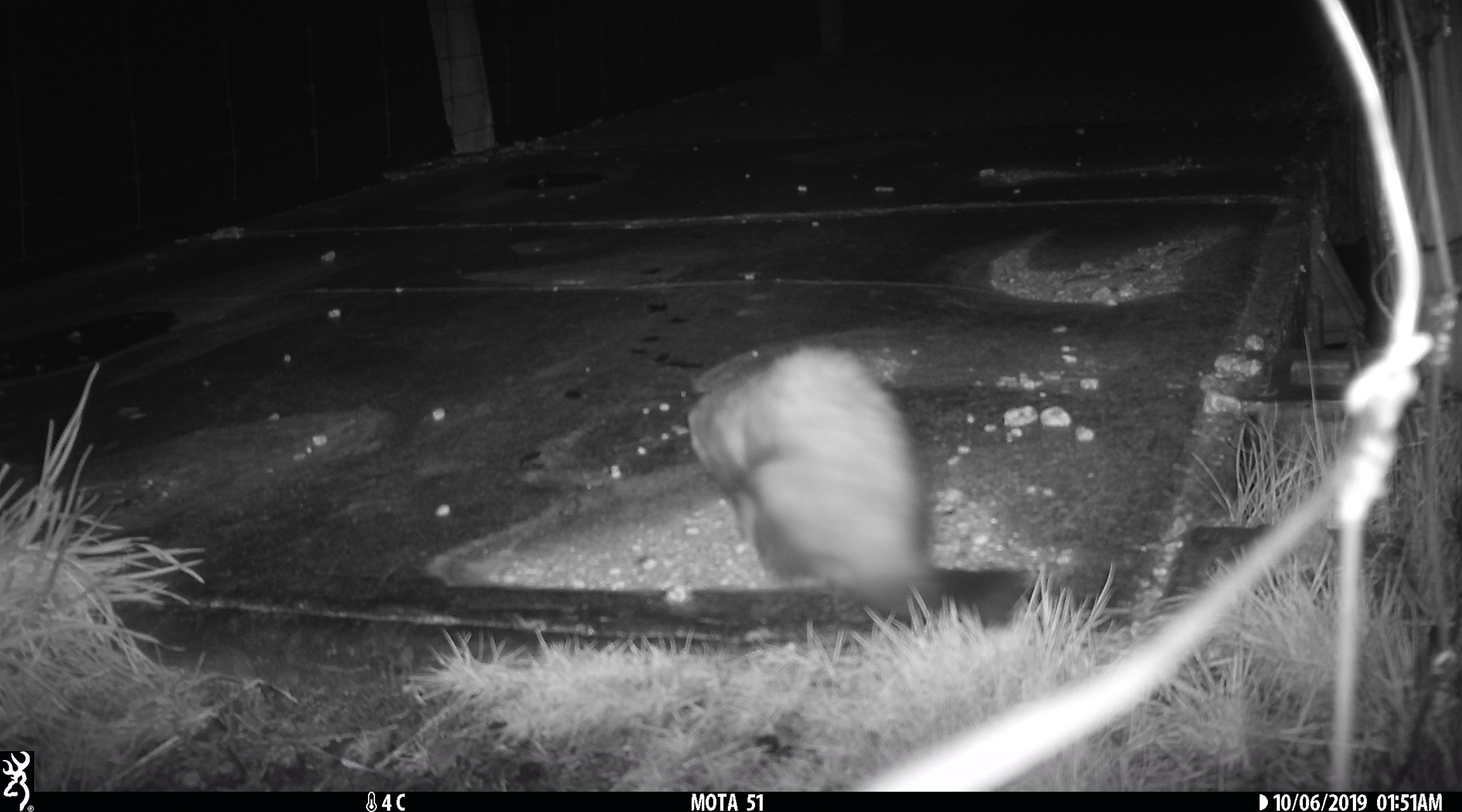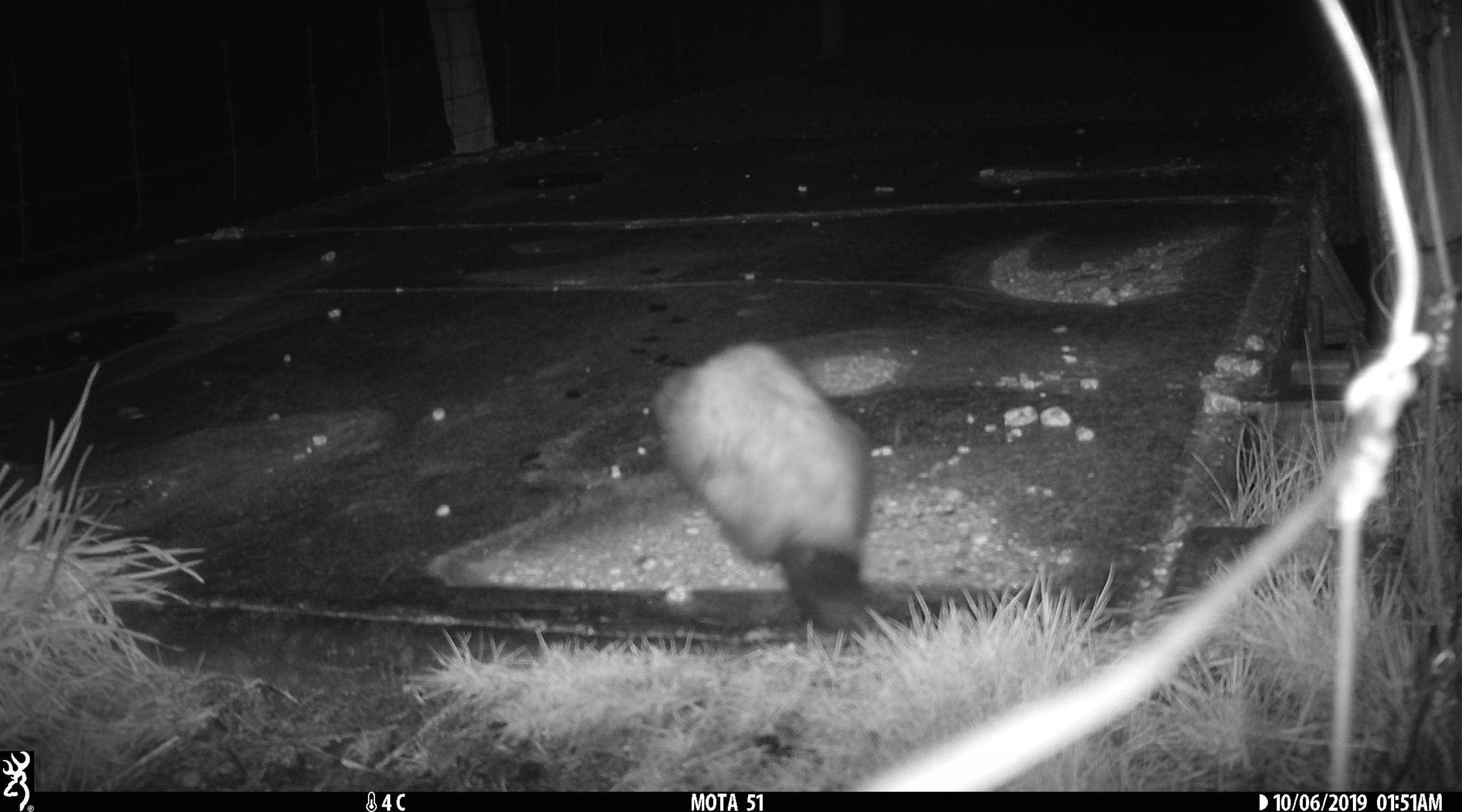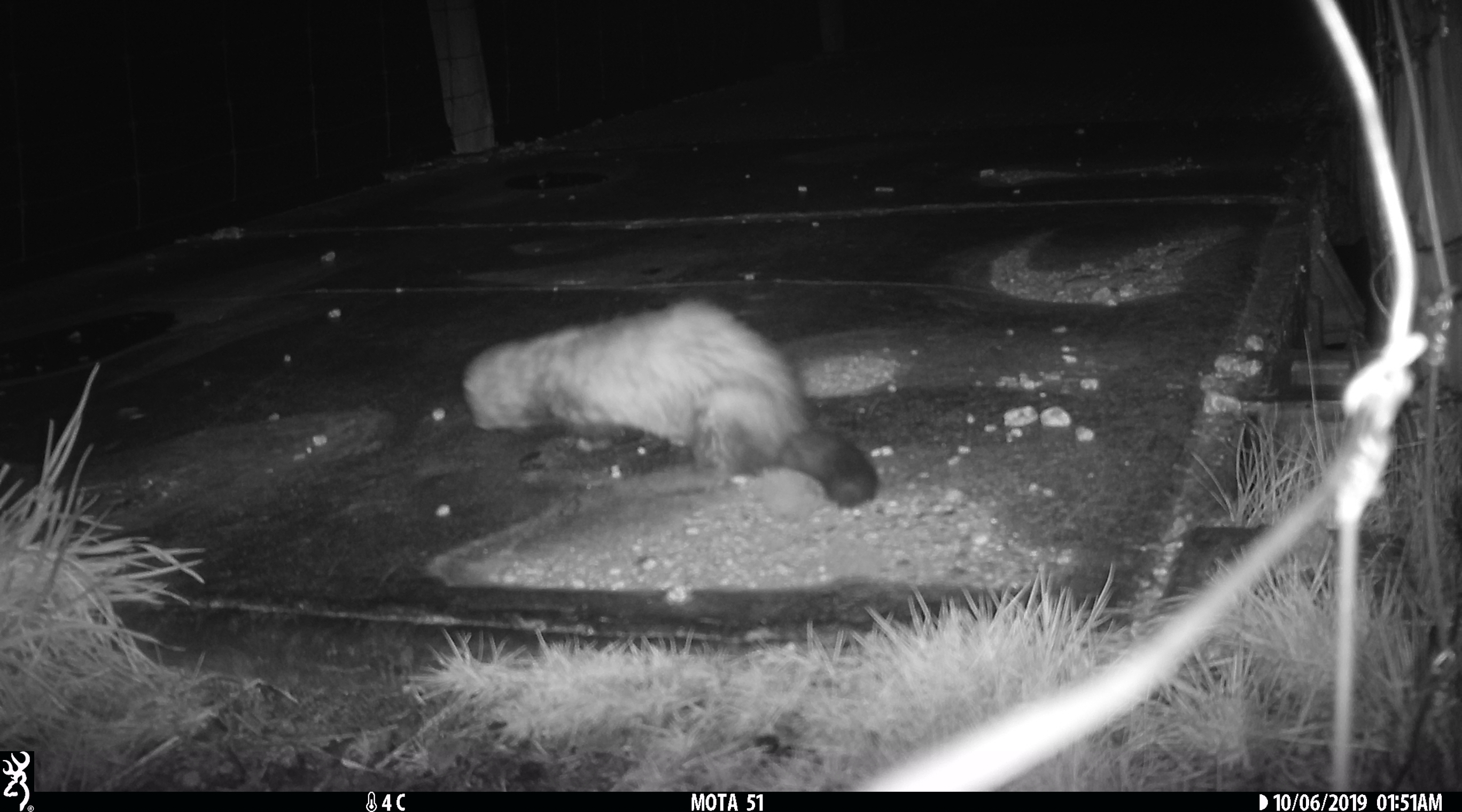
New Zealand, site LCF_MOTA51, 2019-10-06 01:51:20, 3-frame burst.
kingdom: Animalia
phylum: Chordata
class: Mammalia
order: Carnivora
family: Mustelidae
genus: Mustela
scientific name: Mustela furo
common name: ferret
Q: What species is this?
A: Ferret (Mustela furo).